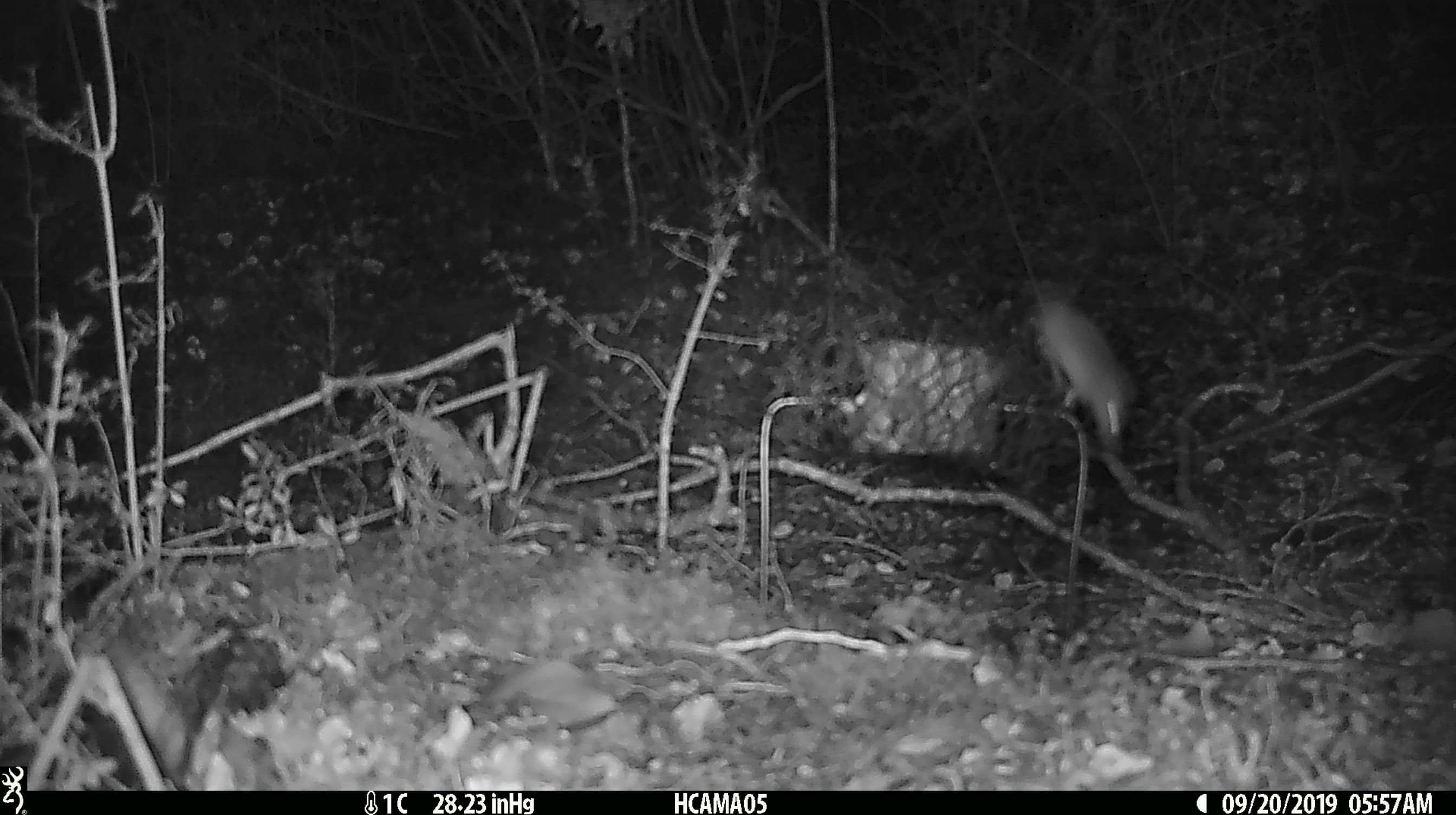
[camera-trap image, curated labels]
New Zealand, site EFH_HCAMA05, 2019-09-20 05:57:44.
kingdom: Animalia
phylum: Chordata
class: Mammalia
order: Rodentia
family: Muridae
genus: Mus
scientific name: Mus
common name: mouse